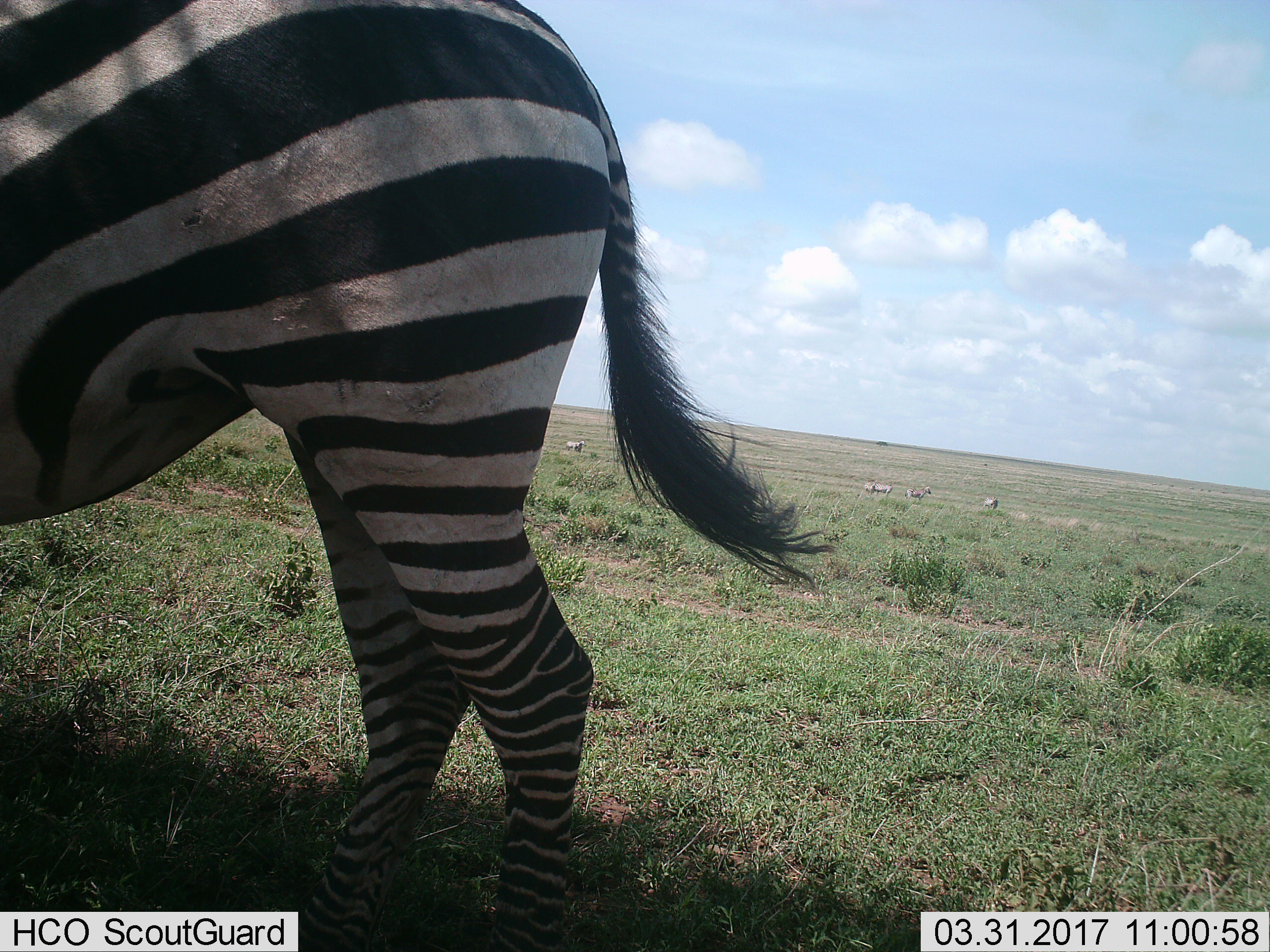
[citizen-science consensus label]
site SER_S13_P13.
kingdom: Animalia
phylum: Chordata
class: Mammalia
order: Perissodactyla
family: Equidae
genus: Equus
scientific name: Equus quagga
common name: plains zebra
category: zebraplains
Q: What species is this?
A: Zebraplains (plains zebra) (Equus quagga).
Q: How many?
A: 1.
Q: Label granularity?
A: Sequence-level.